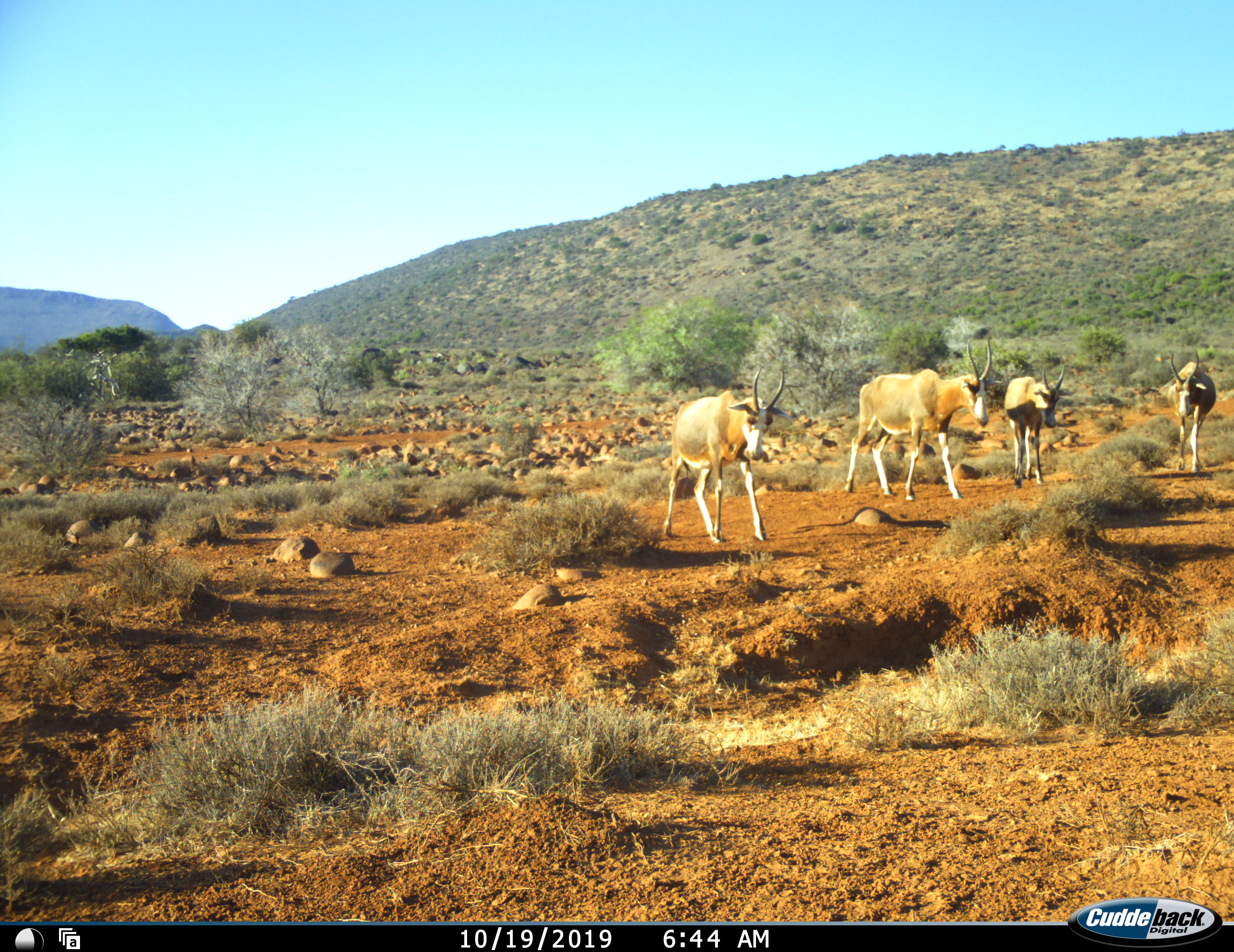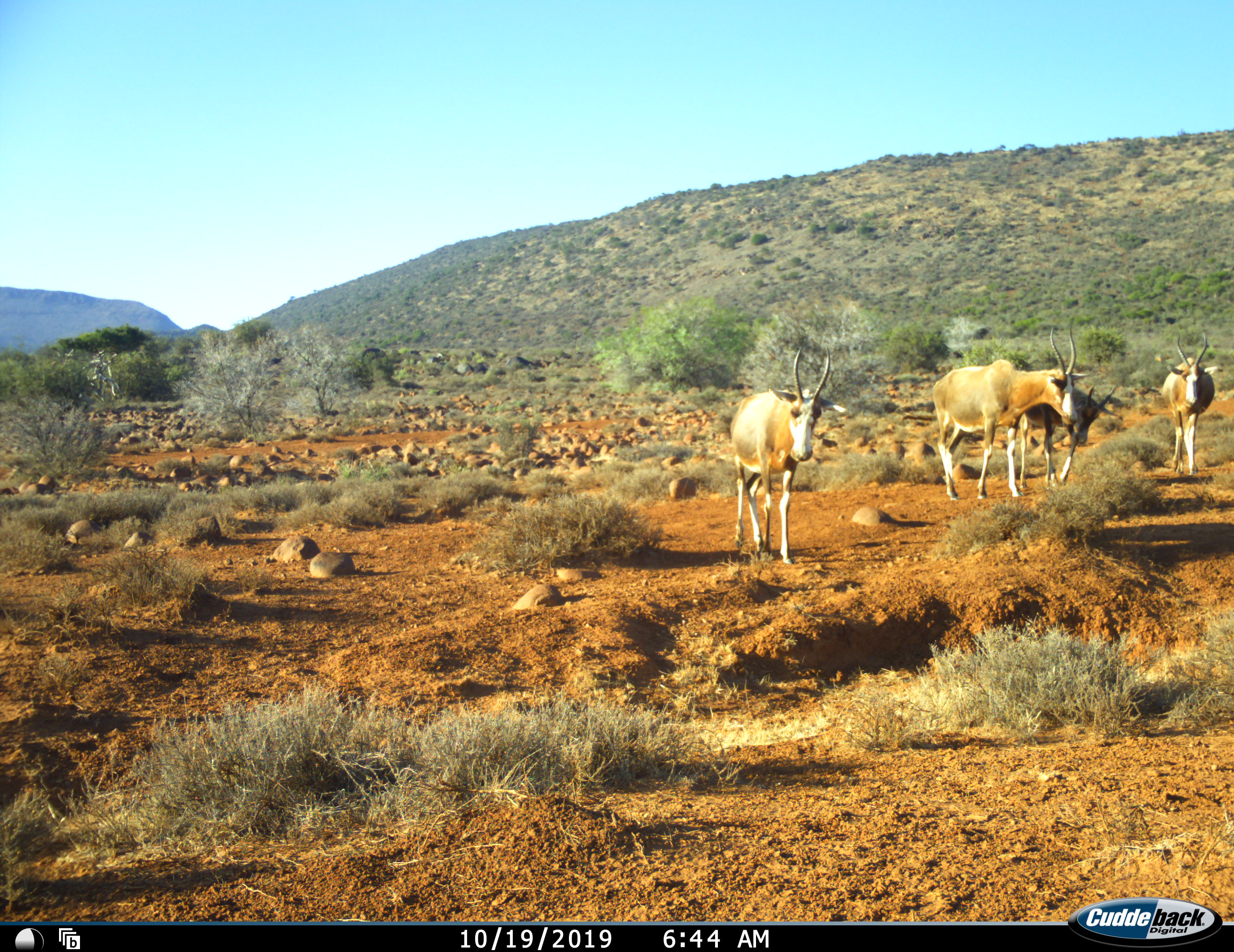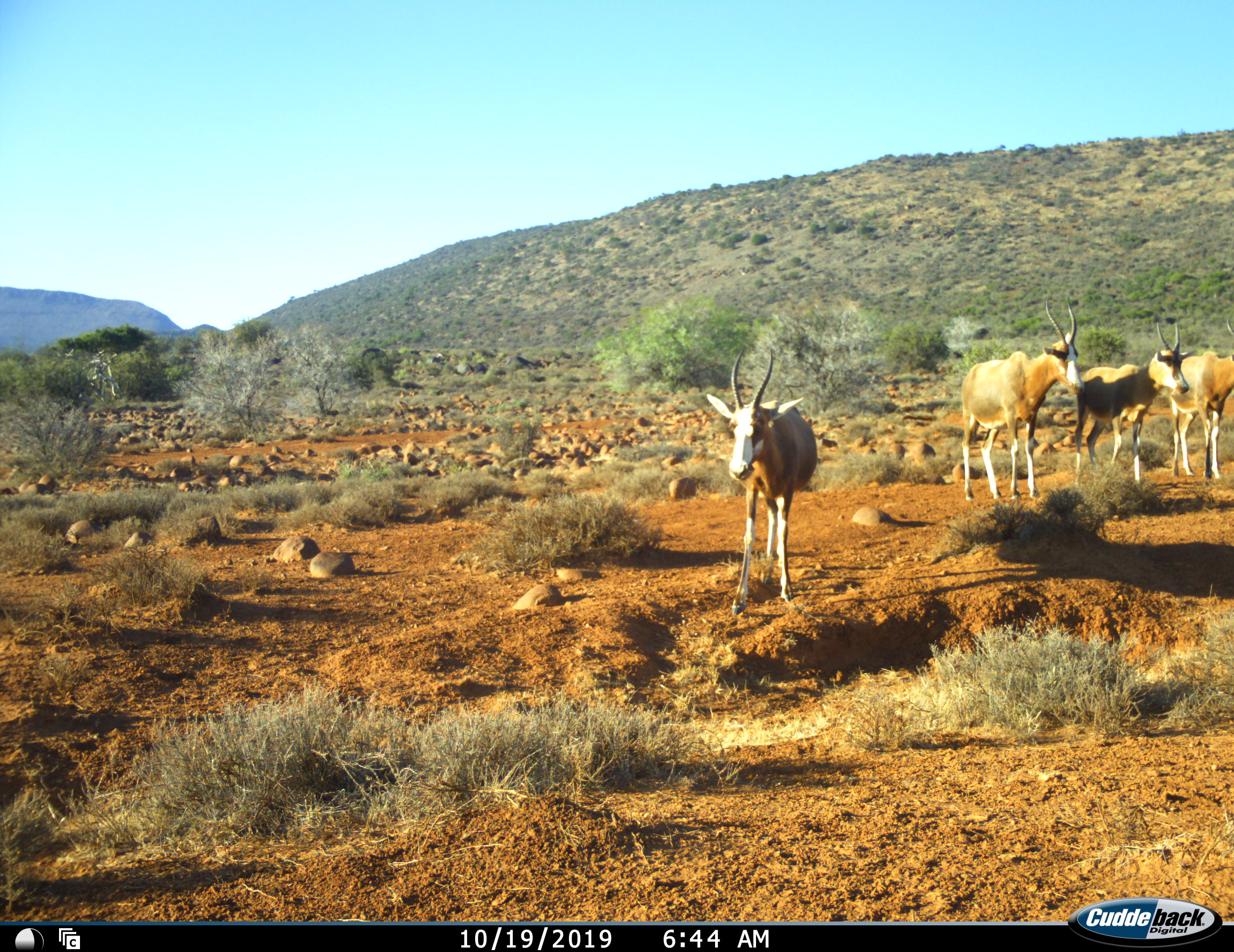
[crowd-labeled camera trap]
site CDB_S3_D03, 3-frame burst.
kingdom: Animalia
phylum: Chordata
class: Mammalia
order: Artiodactyla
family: Bovidae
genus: Damaliscus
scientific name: Damaliscus pygargus phillipsi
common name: blesbok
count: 4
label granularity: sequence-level